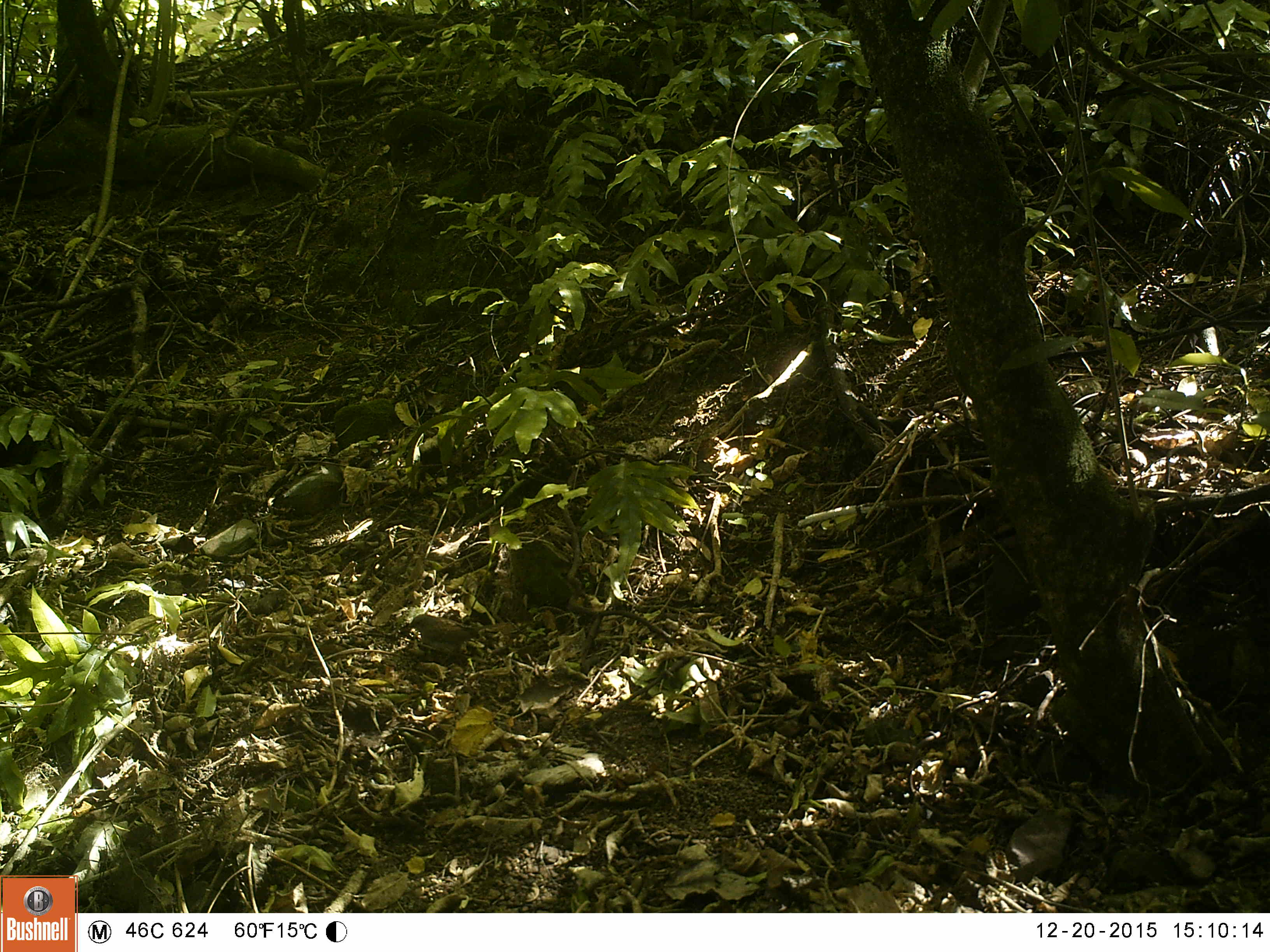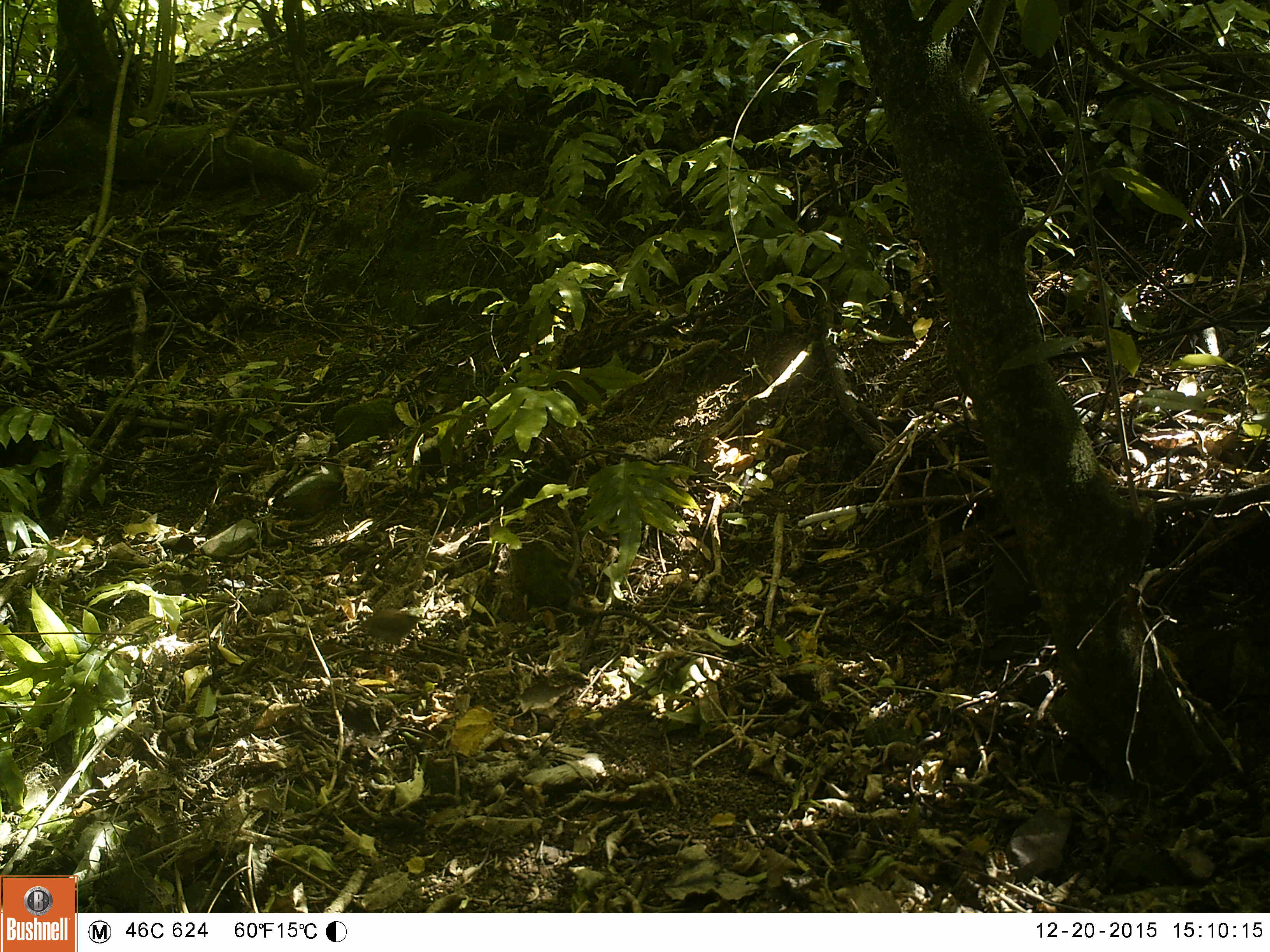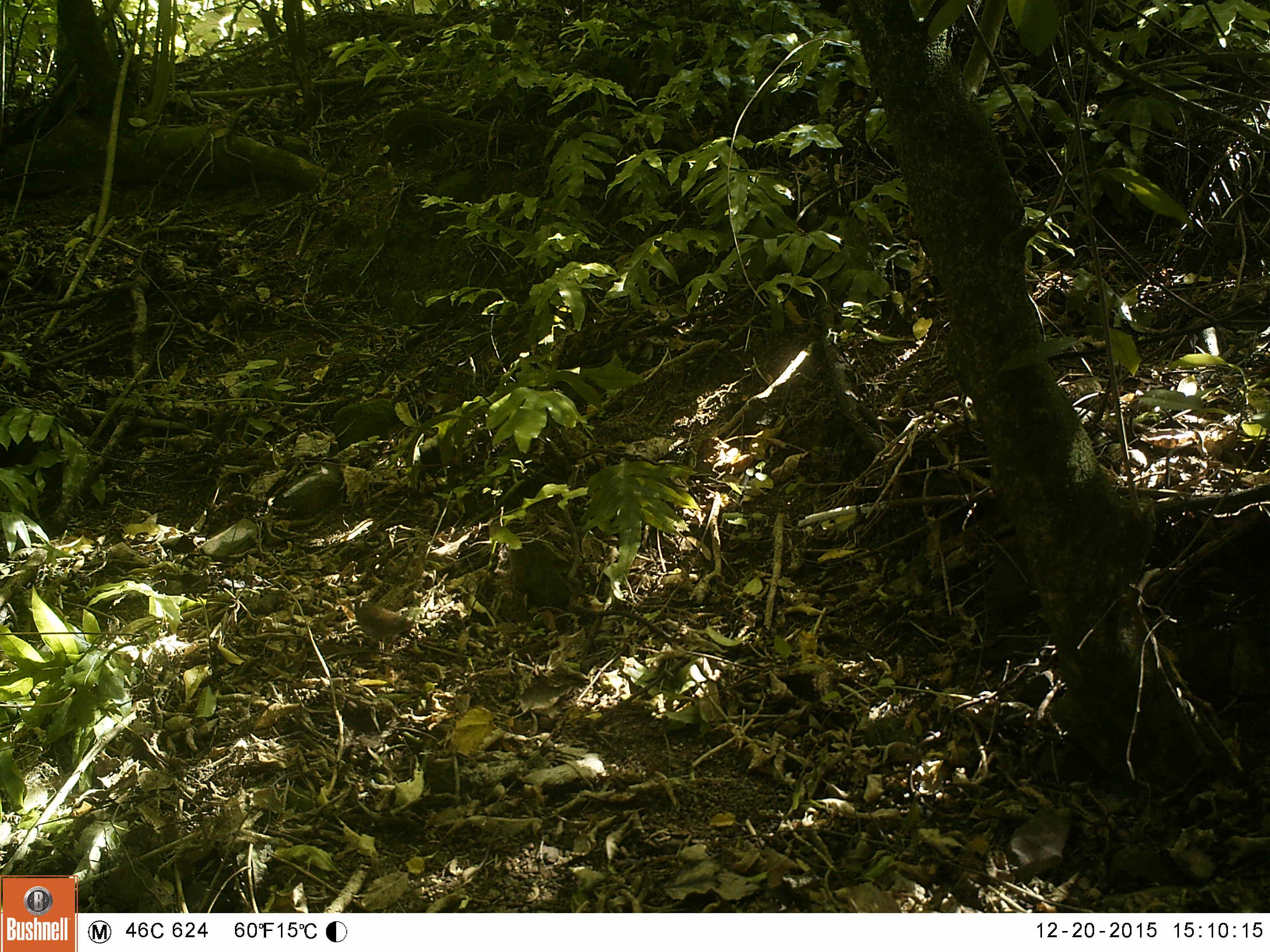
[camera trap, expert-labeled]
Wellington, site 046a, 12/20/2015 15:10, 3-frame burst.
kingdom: Animalia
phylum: Chordata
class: Aves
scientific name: Aves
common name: bird